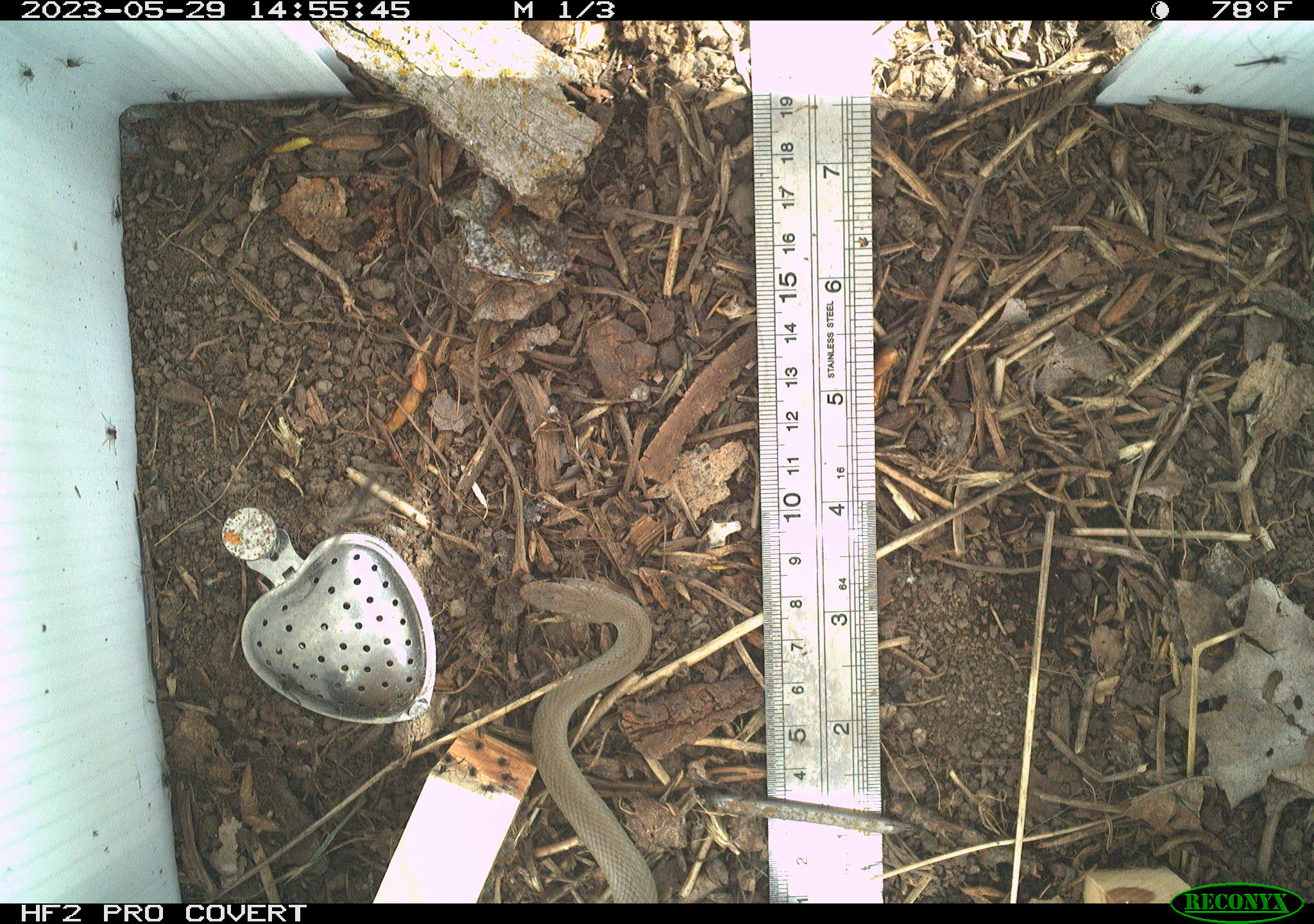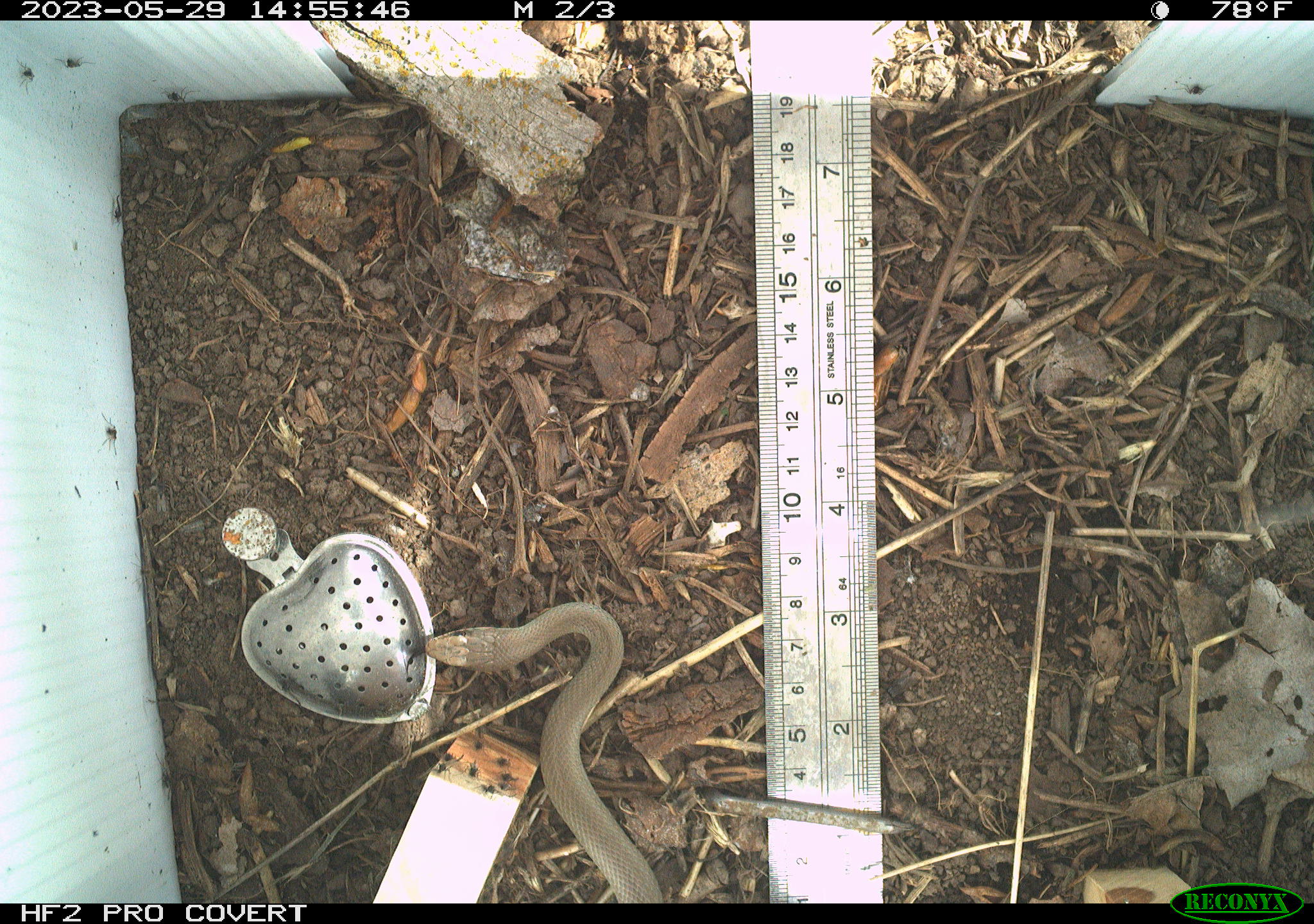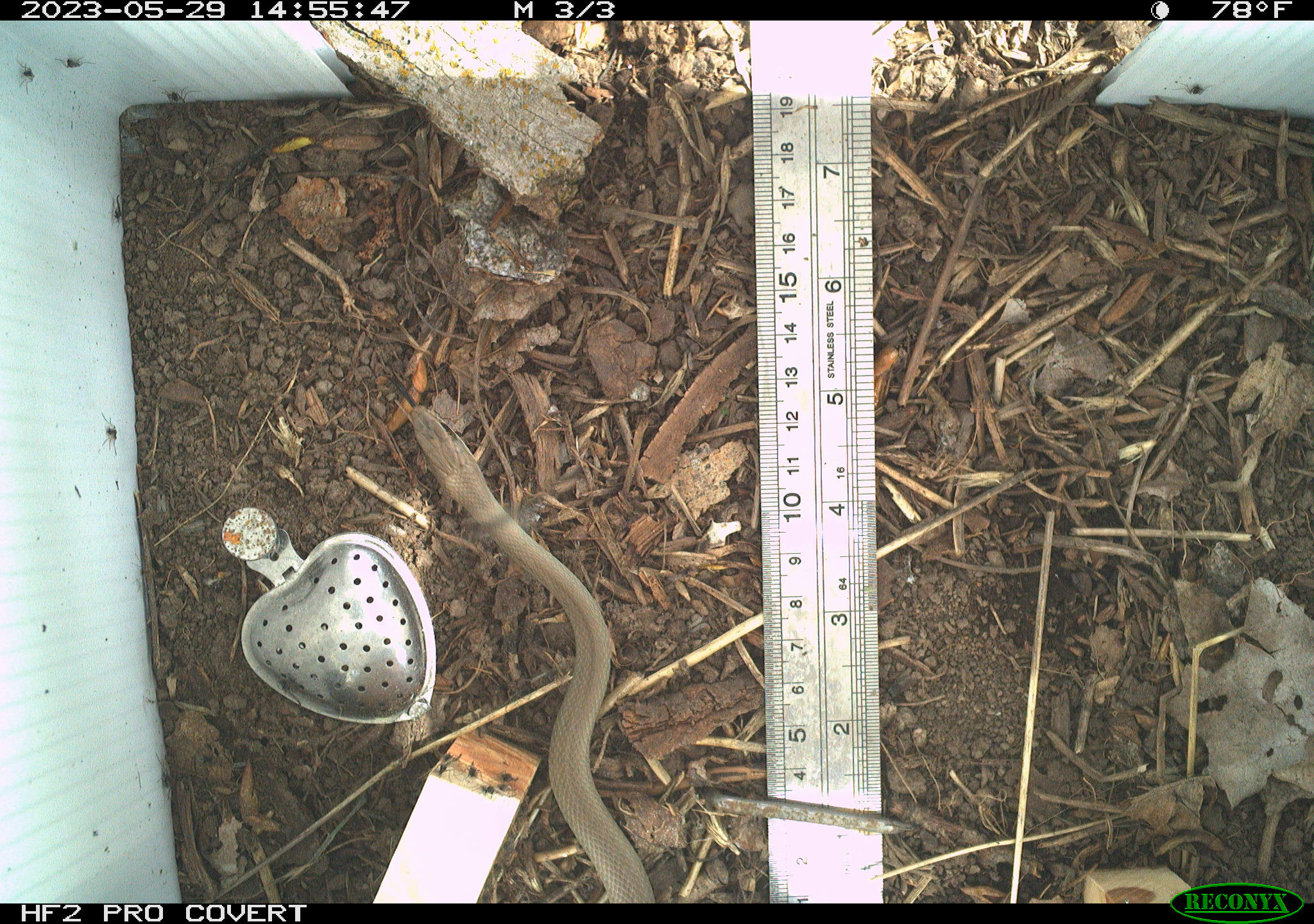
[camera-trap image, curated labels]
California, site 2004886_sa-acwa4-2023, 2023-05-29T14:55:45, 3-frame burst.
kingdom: Animalia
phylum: Chordata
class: Reptilia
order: Squamata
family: Colubridae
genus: Coluber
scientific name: Coluber constrictor mormon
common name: western yellow-bellied racer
Western yellow-bellied racer (Coluber constrictor mormon).